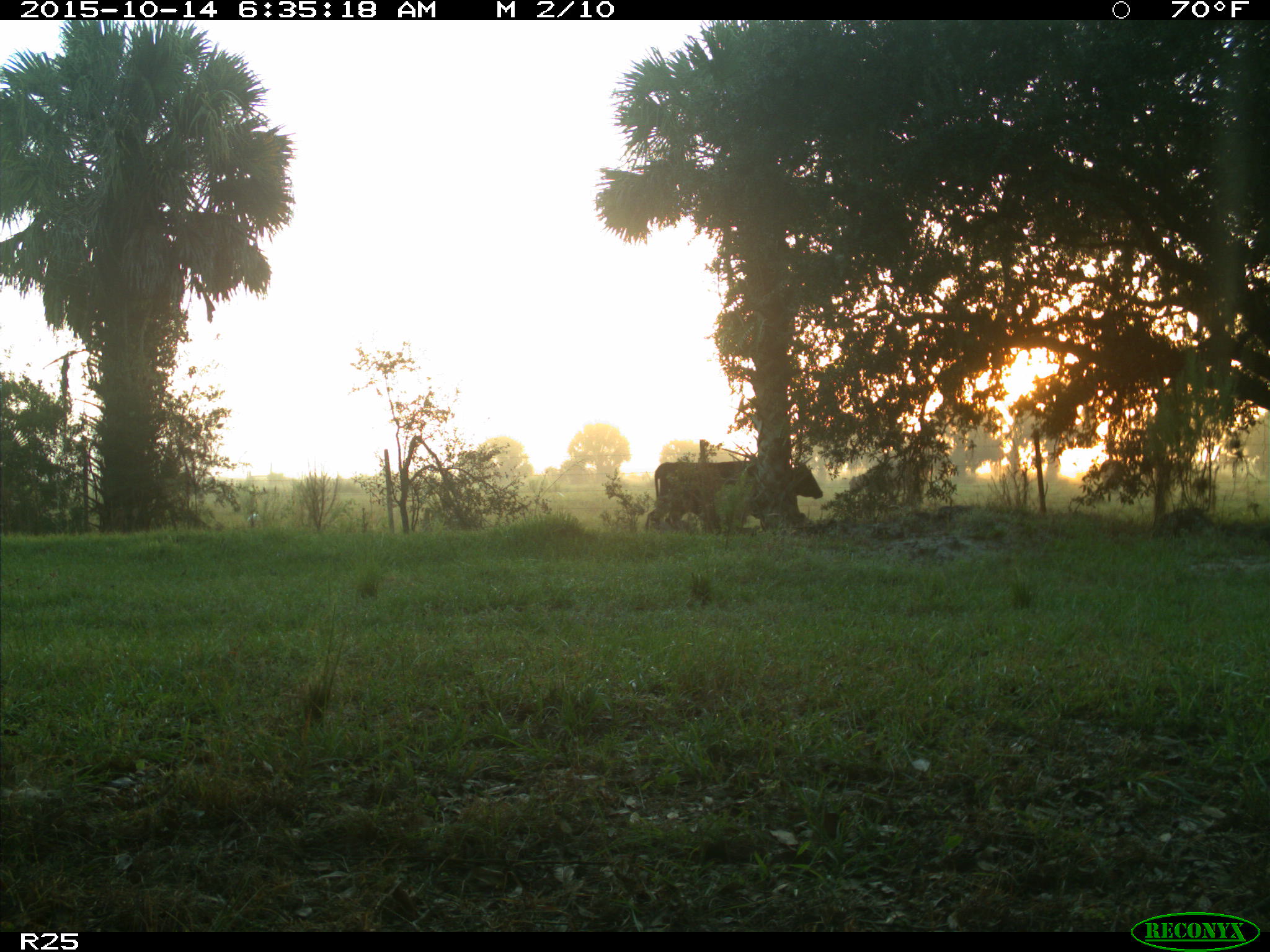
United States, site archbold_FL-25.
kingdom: Animalia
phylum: Chordata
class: Mammalia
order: Artiodactyla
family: Bovidae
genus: Bos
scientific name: Bos taurus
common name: domestic cow